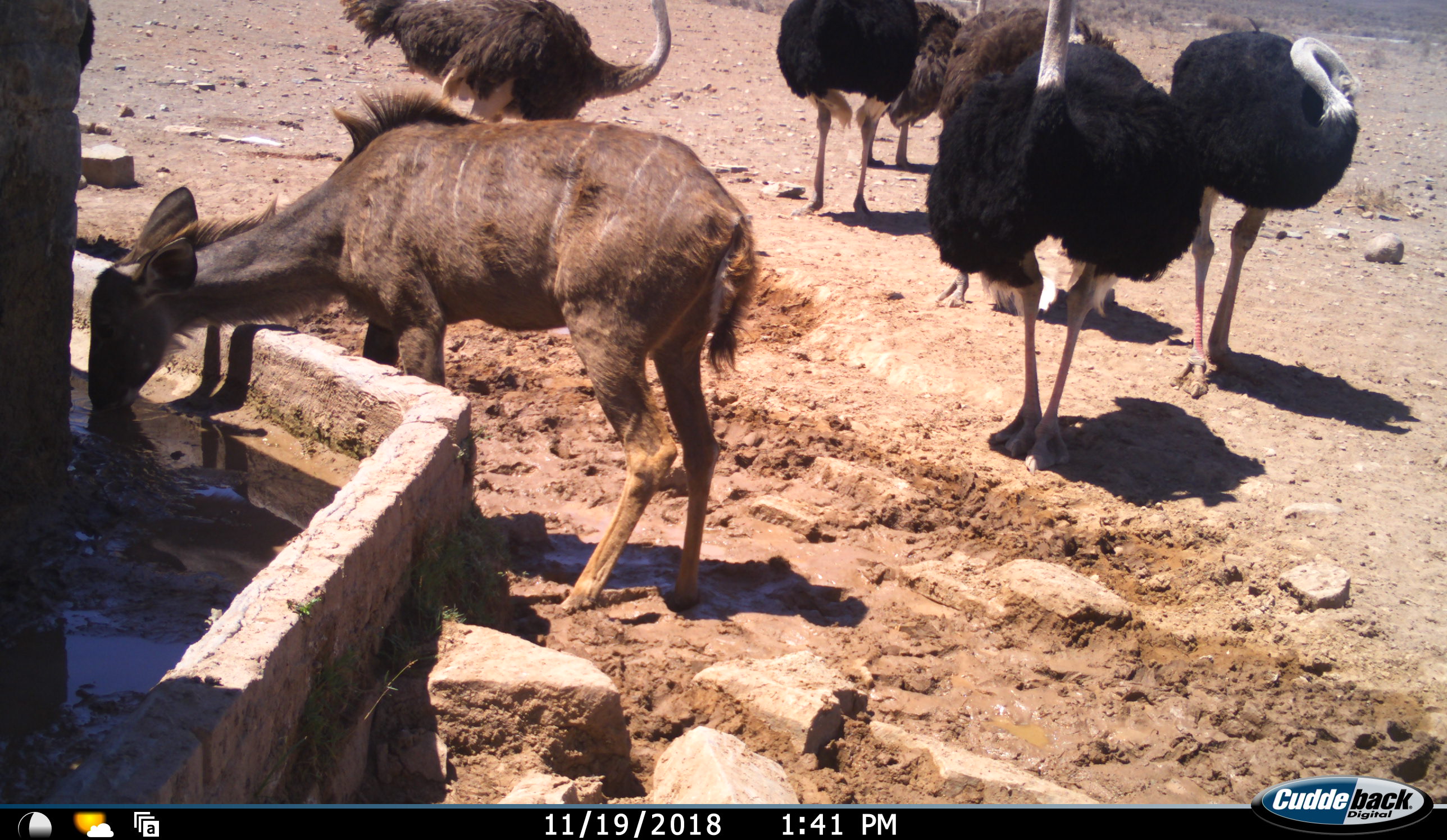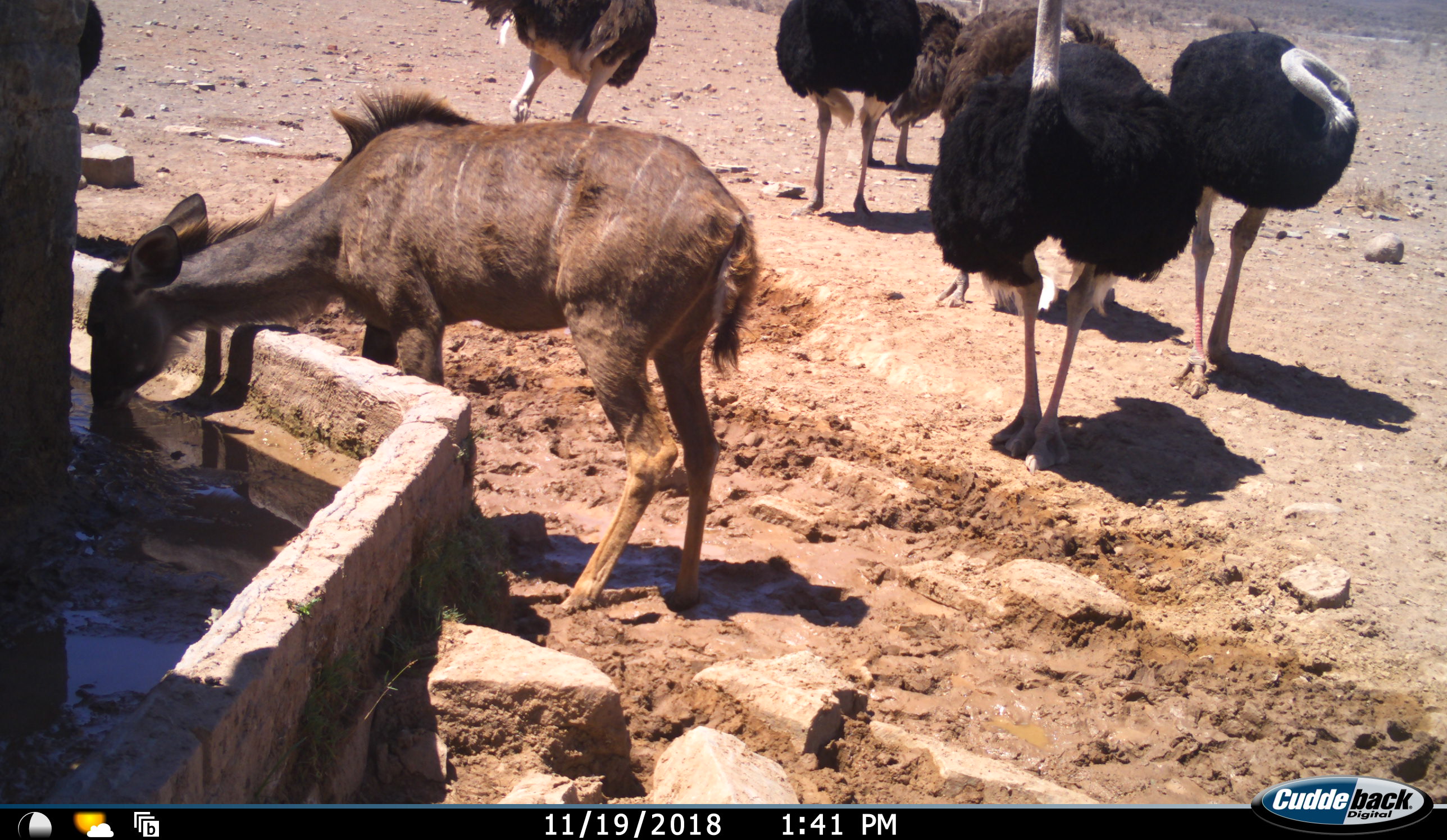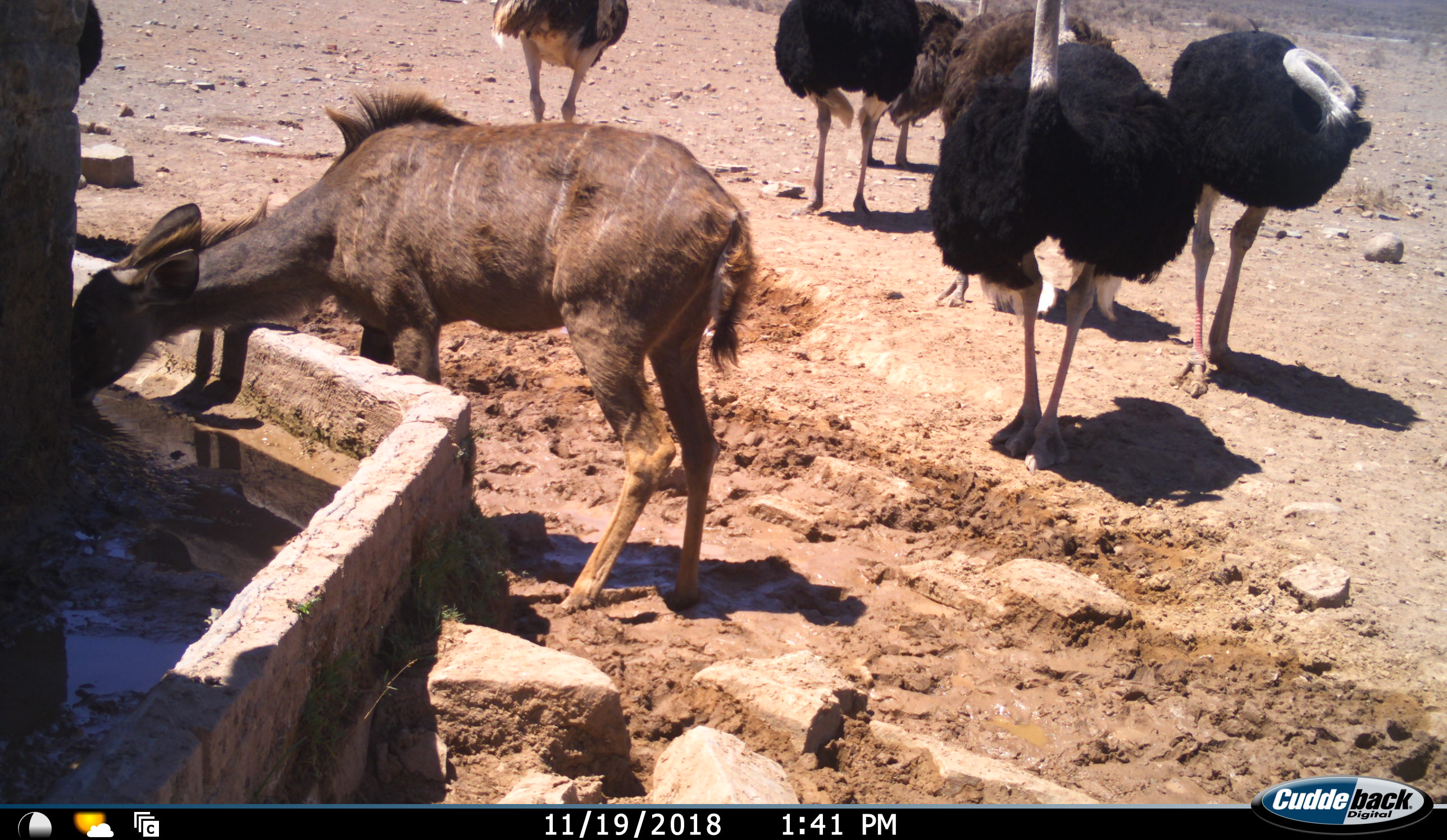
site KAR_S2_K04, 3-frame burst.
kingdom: Animalia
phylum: Chordata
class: Mammalia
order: Artiodactyla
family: Bovidae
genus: Tragelaphus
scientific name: Tragelaphus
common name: kudu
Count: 1.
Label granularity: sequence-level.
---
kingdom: Animalia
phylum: Chordata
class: Aves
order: Struthioniformes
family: Struthionidae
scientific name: Struthionidae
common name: ostrich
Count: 6.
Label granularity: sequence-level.